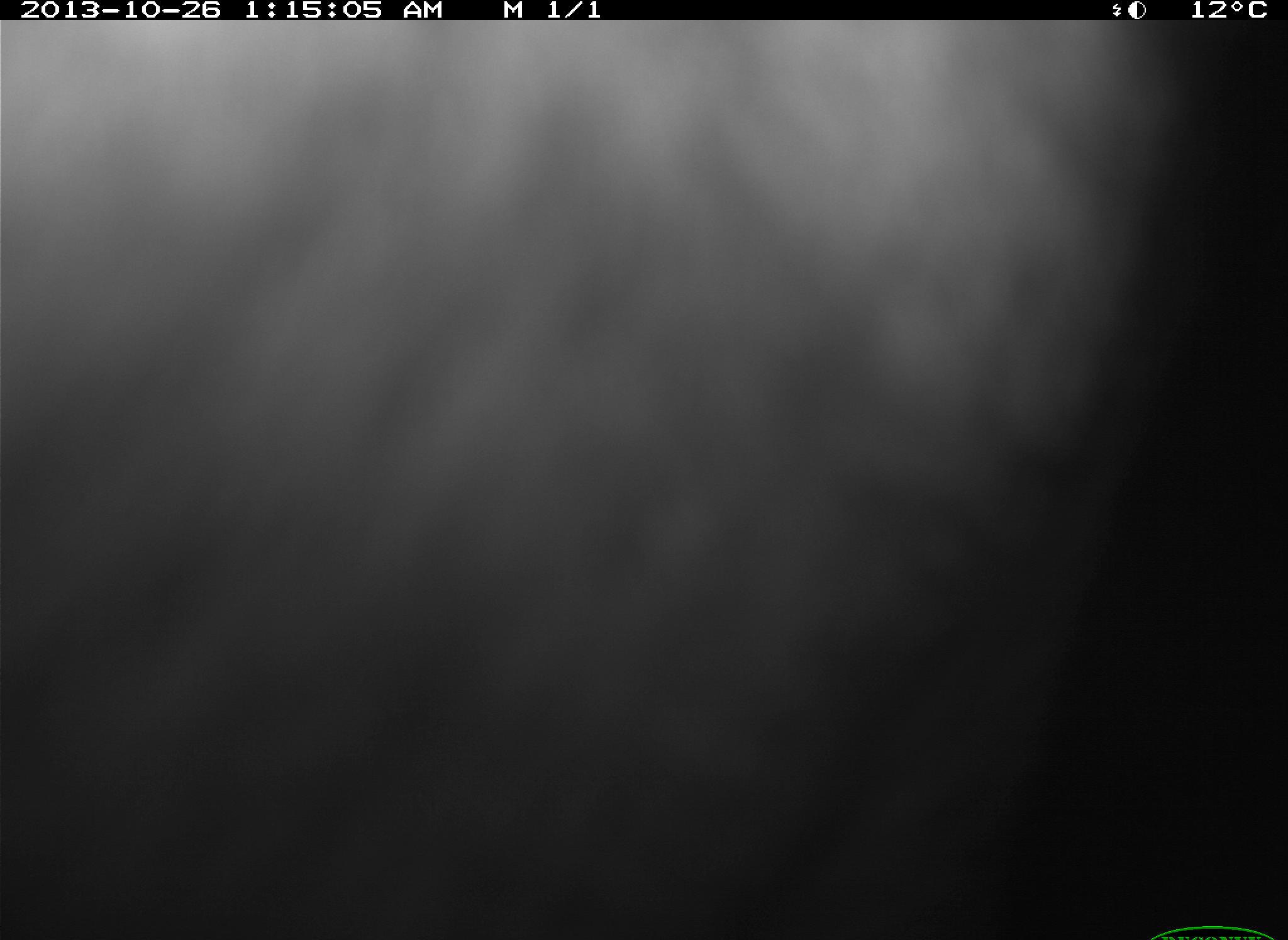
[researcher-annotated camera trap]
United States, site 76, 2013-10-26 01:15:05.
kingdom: Animalia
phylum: Chordata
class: Mammalia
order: Artiodactyla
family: Bovidae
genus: Bos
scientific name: Bos taurus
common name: cow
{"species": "cow (Bos taurus)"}